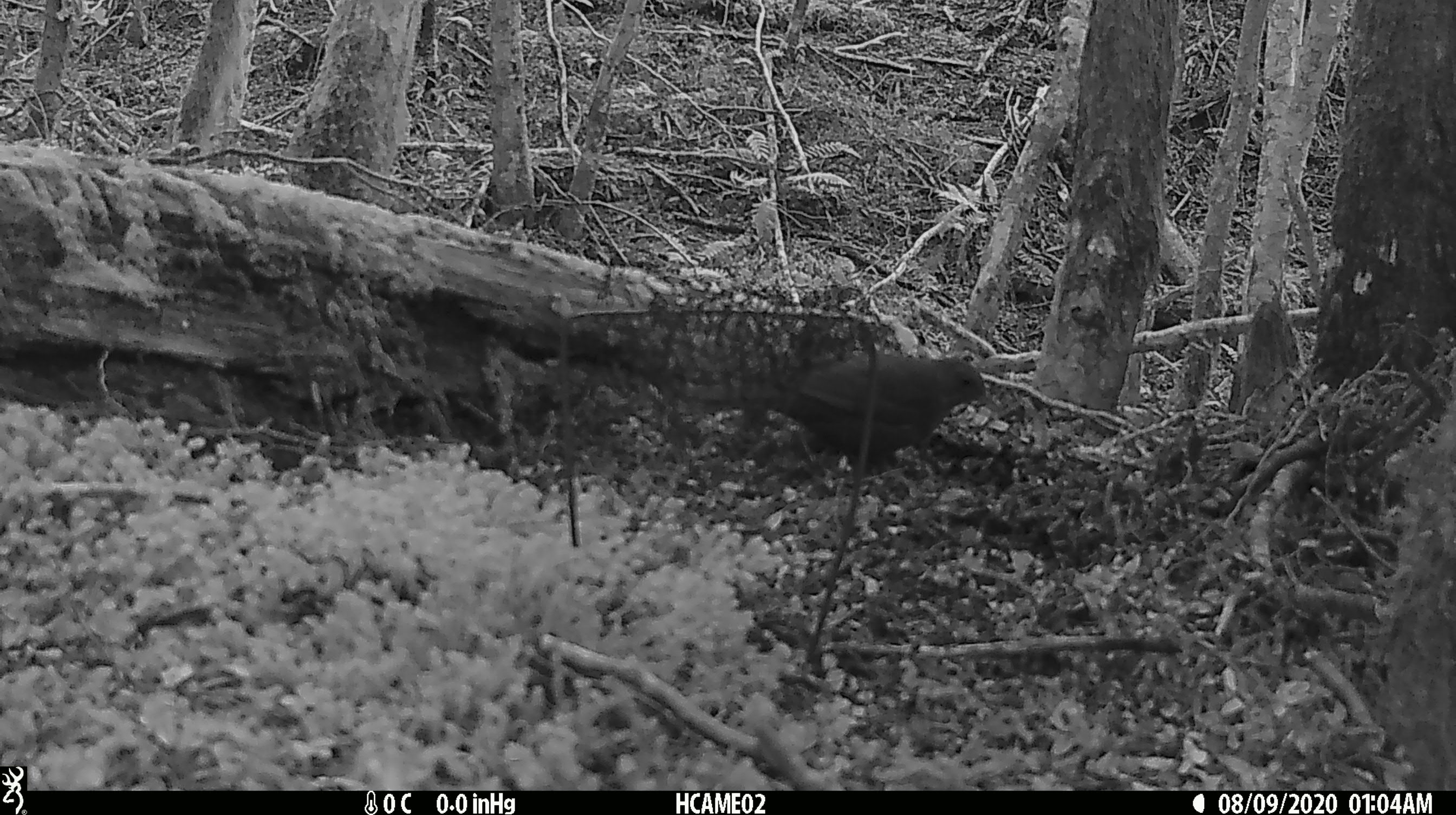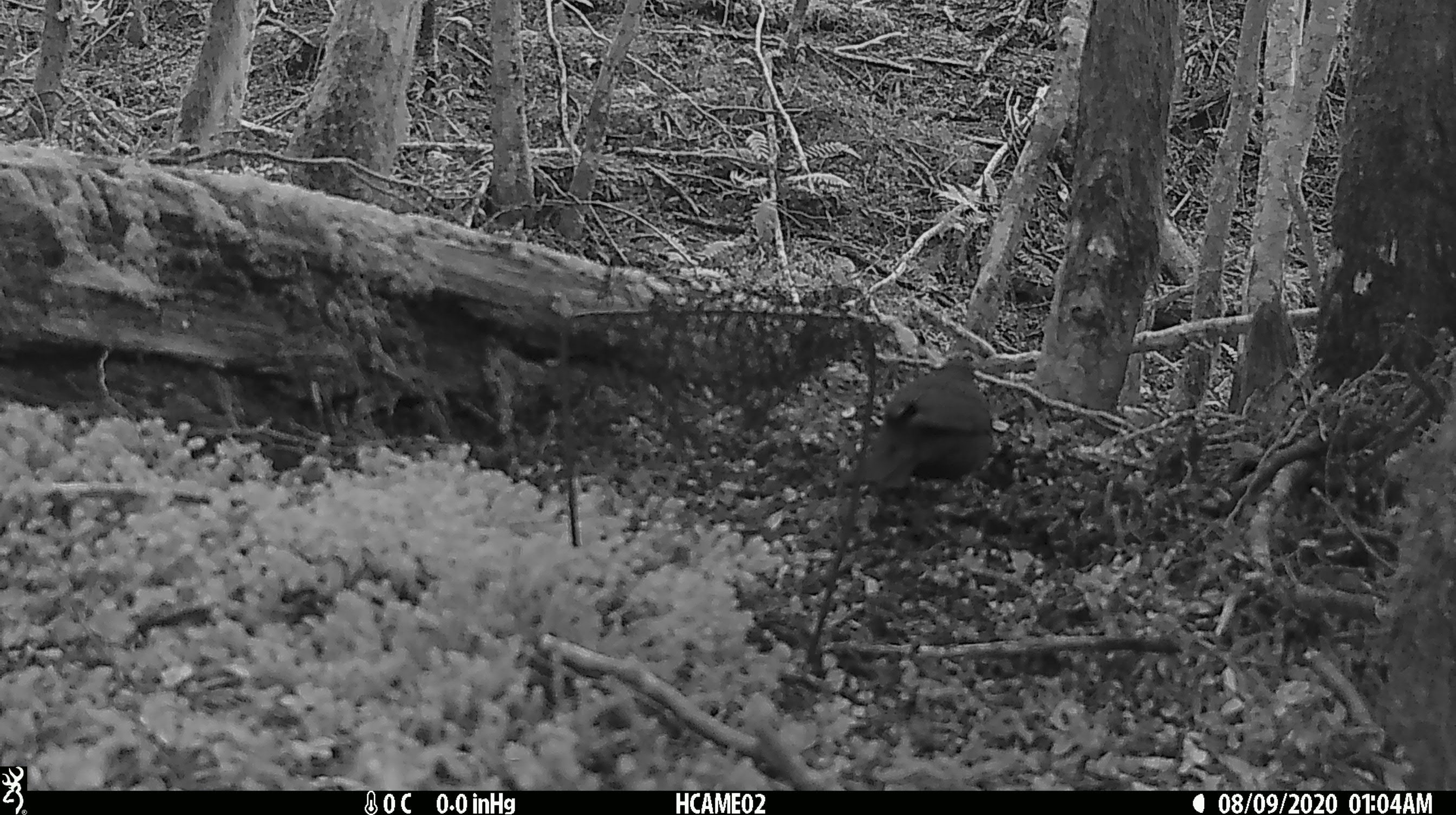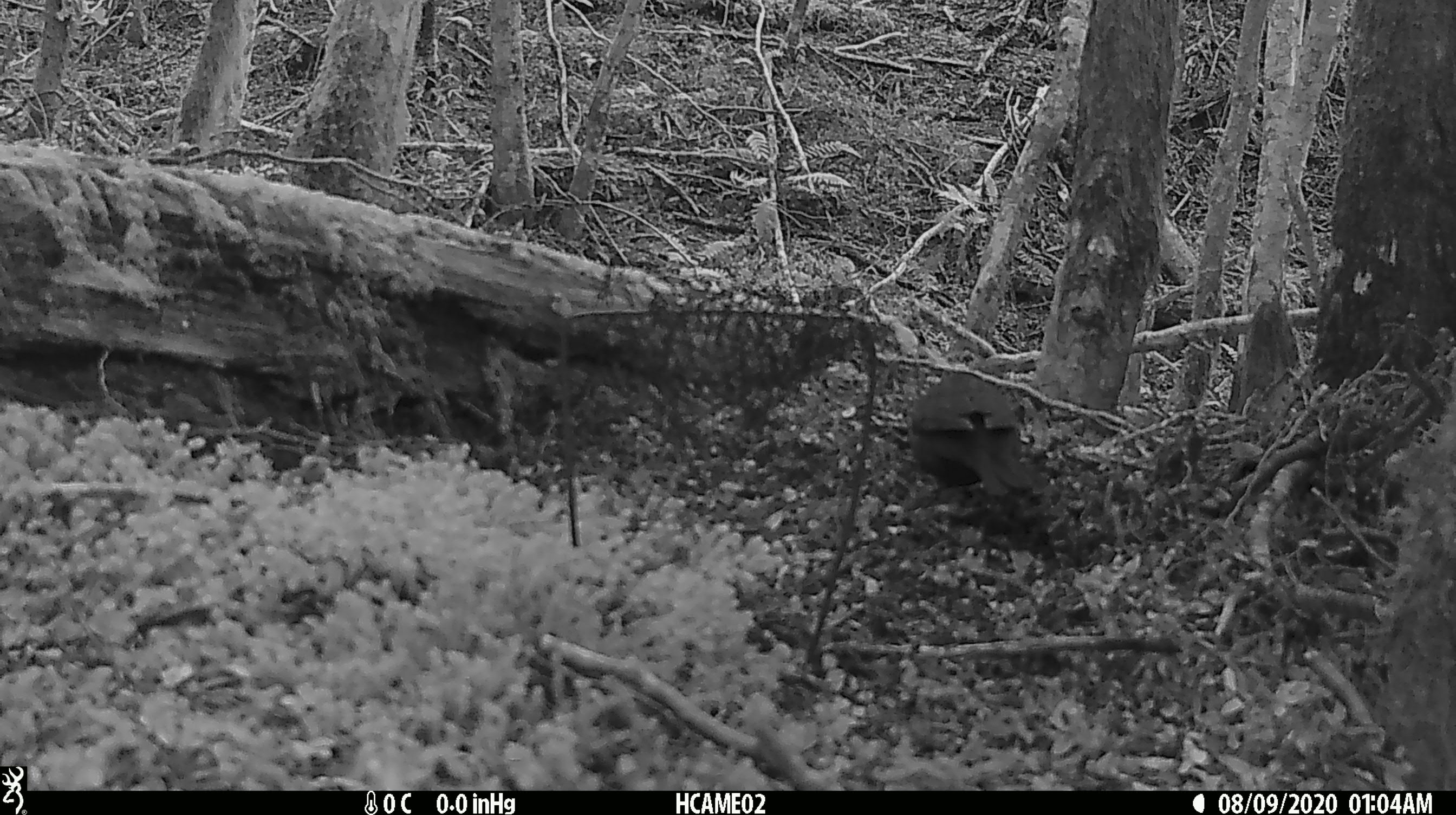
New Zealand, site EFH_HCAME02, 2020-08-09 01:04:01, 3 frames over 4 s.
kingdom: Animalia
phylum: Chordata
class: Aves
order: Passeriformes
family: Turdidae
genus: Turdus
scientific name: Turdus merula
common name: eurasian blackbird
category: blackbird